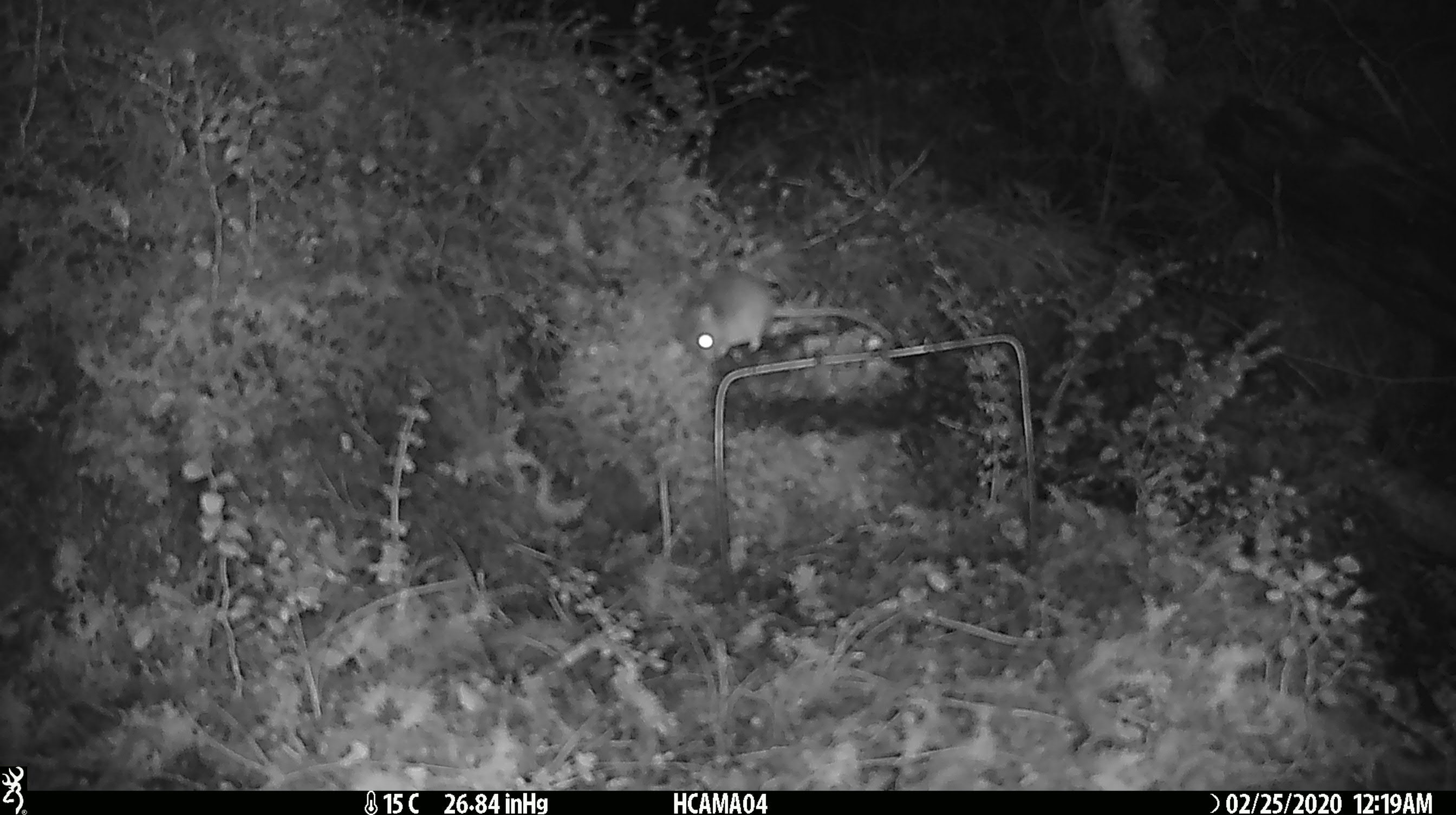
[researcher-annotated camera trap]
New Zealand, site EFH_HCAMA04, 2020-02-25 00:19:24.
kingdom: Animalia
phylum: Chordata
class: Mammalia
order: Rodentia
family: Muridae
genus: Mus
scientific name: Mus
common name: mouse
Mouse (Mus).